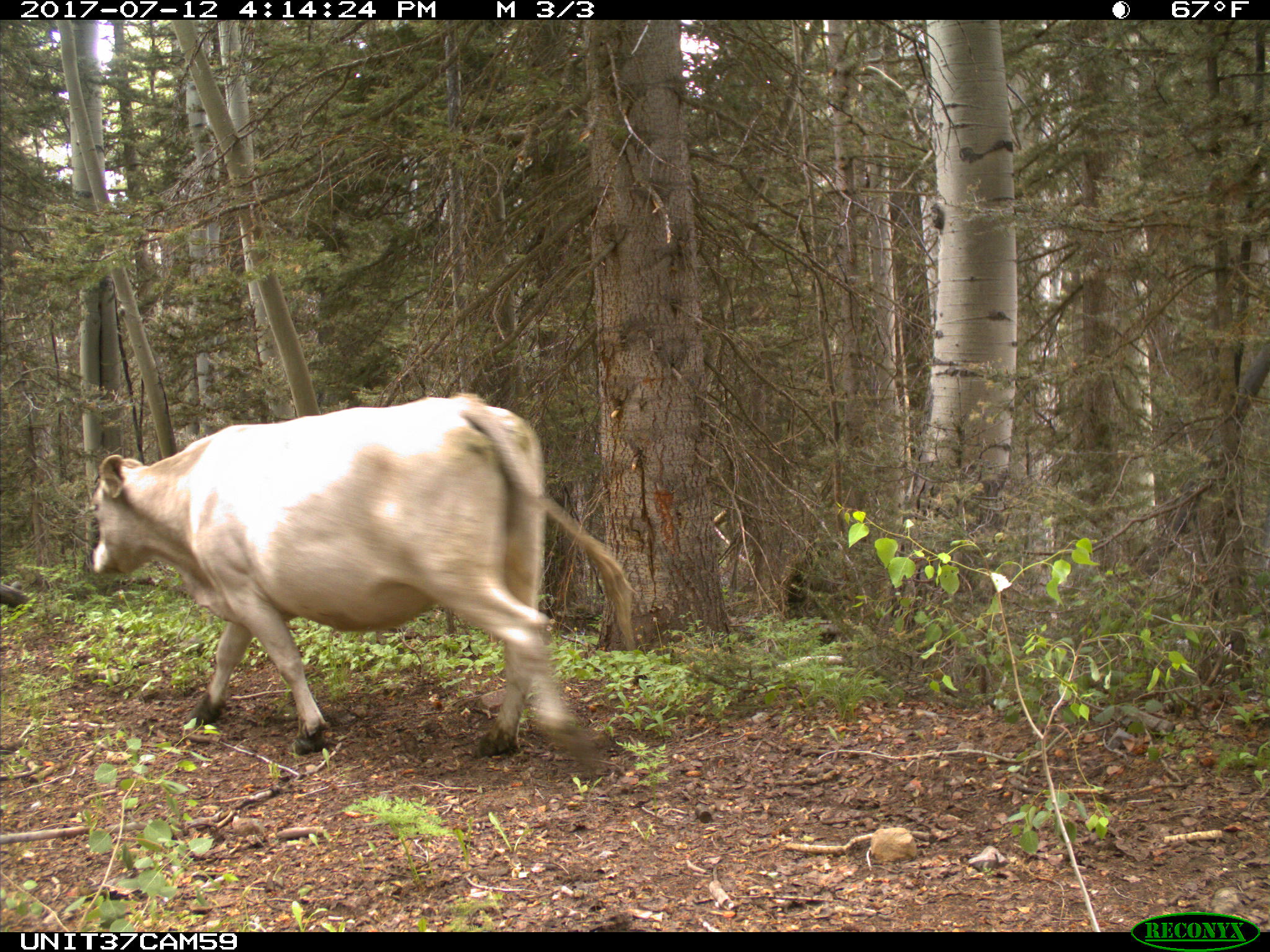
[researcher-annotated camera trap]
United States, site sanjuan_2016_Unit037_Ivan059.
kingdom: Animalia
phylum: Chordata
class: Mammalia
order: Artiodactyla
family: Bovidae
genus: Bos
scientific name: Bos taurus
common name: domestic cow